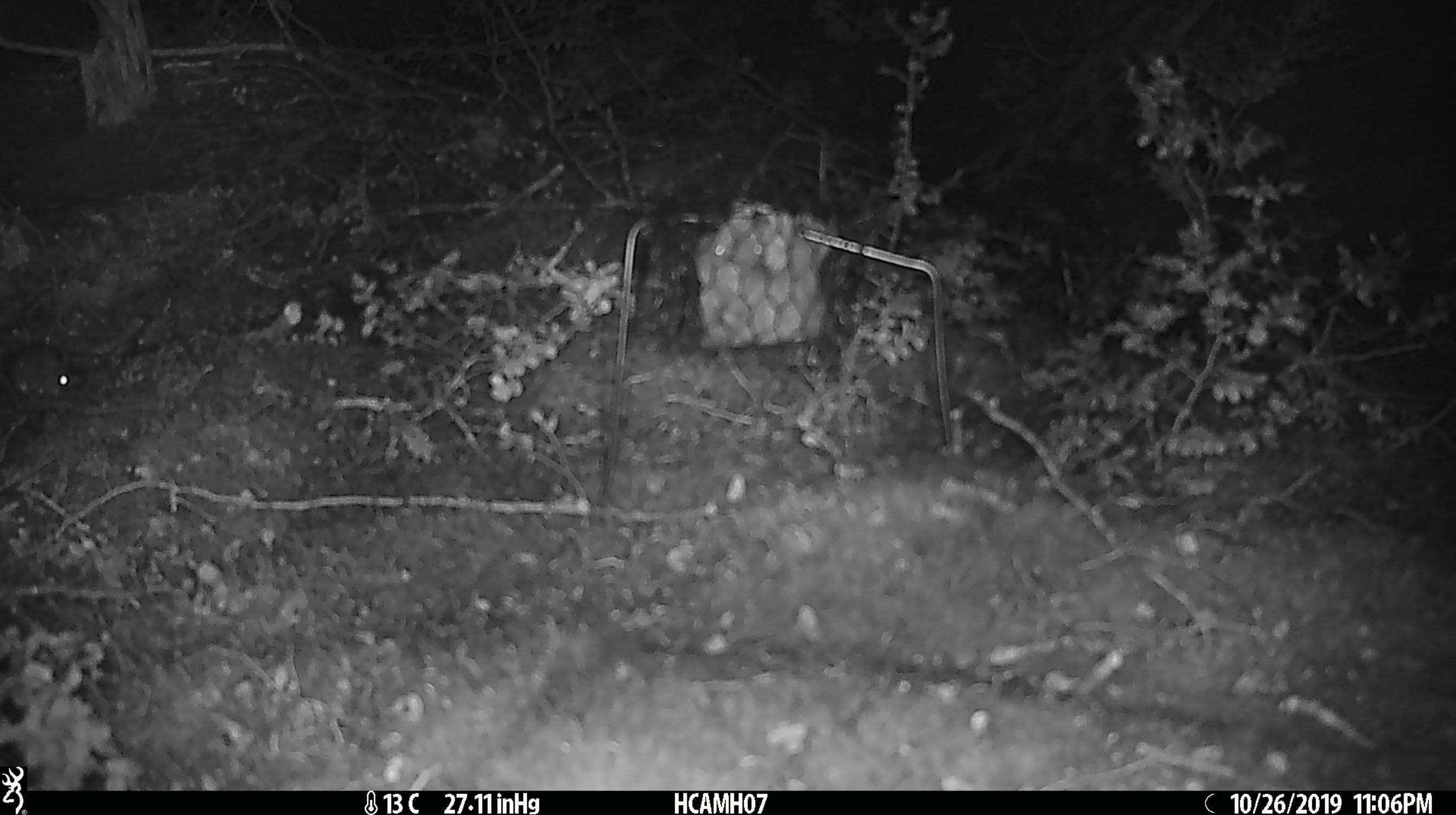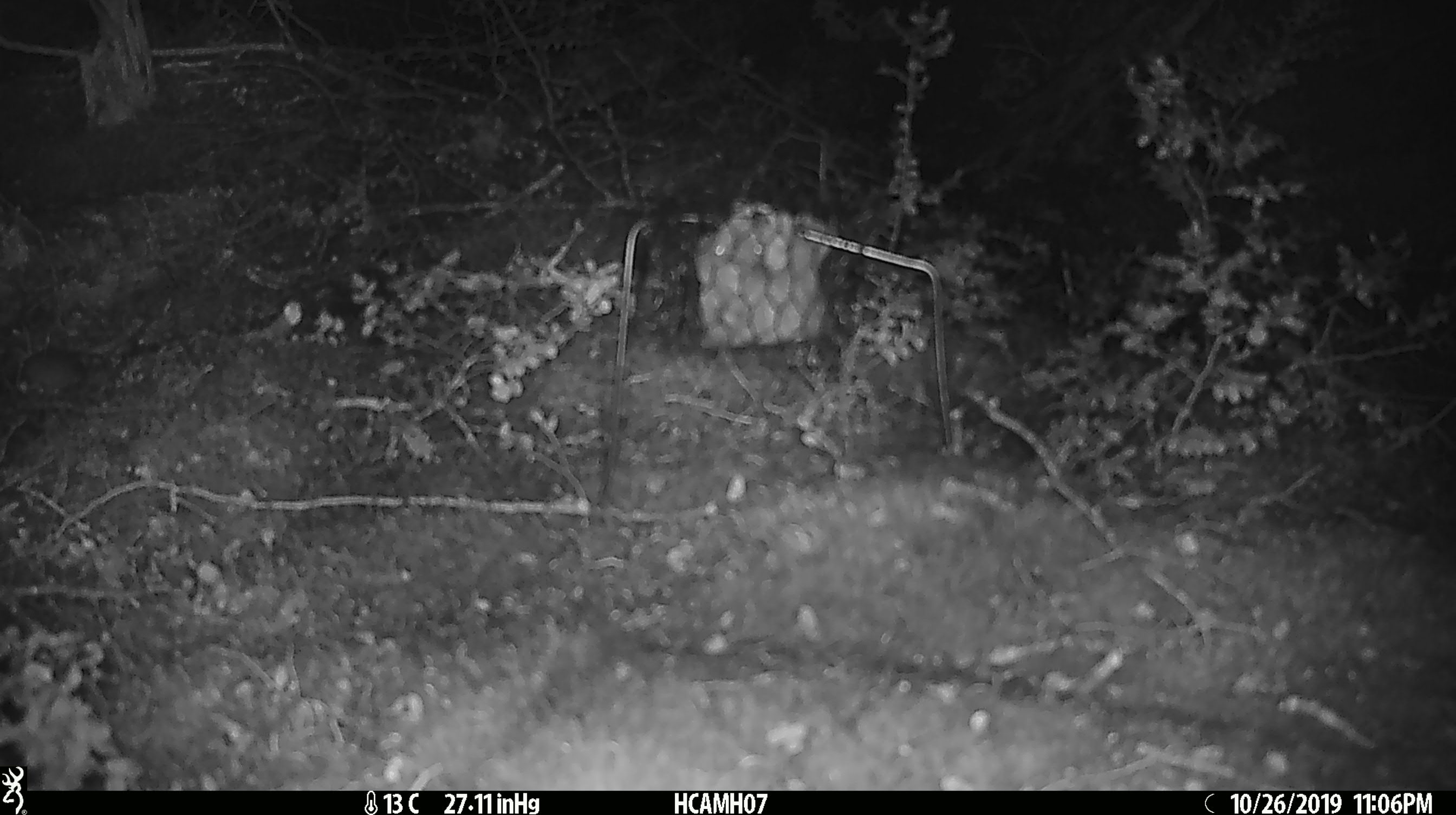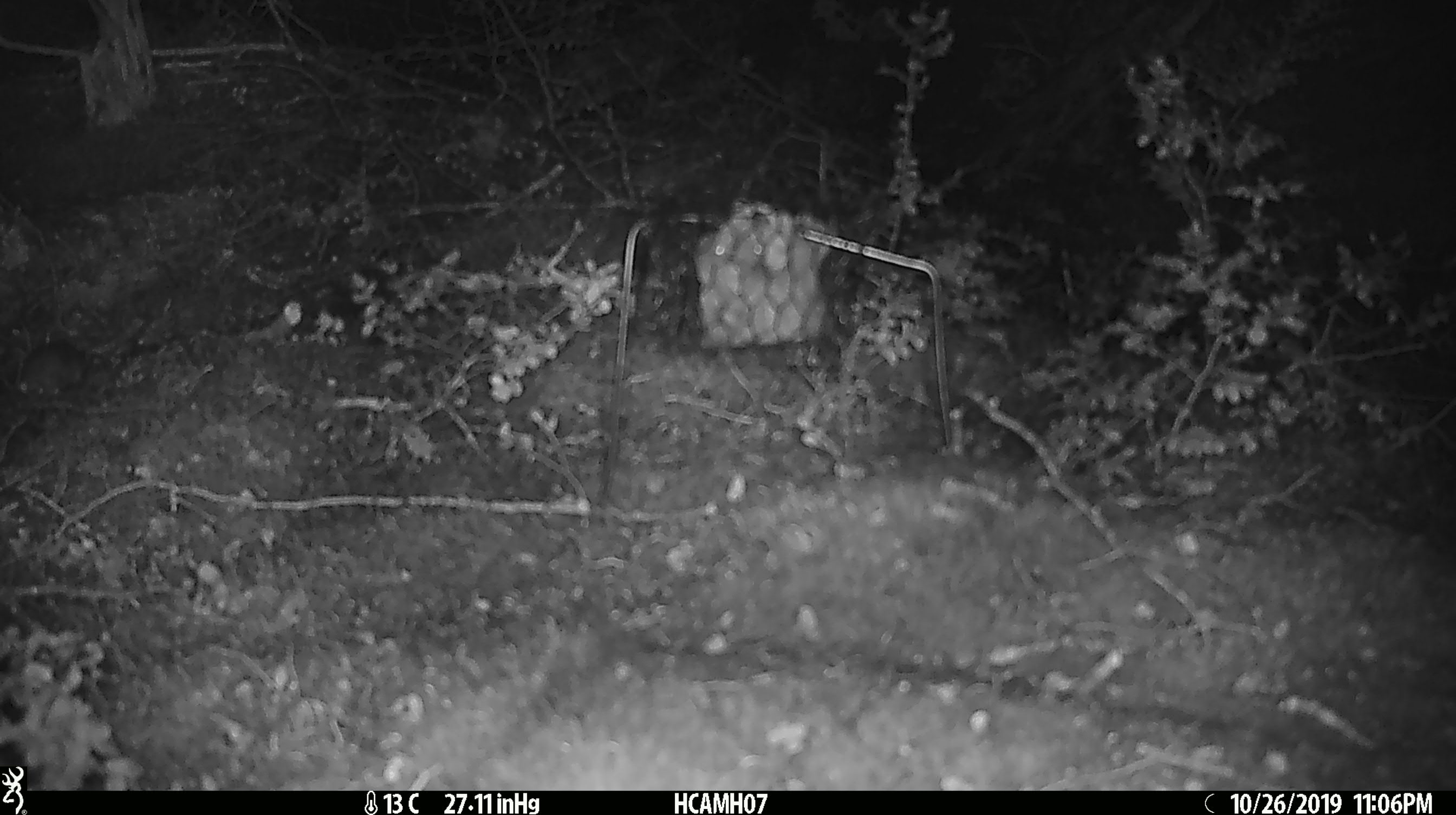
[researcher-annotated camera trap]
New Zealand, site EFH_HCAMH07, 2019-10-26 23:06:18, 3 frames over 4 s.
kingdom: Animalia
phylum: Chordata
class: Mammalia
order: Rodentia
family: Muridae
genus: Mus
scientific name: Mus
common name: mouse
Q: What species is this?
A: Mouse (Mus).